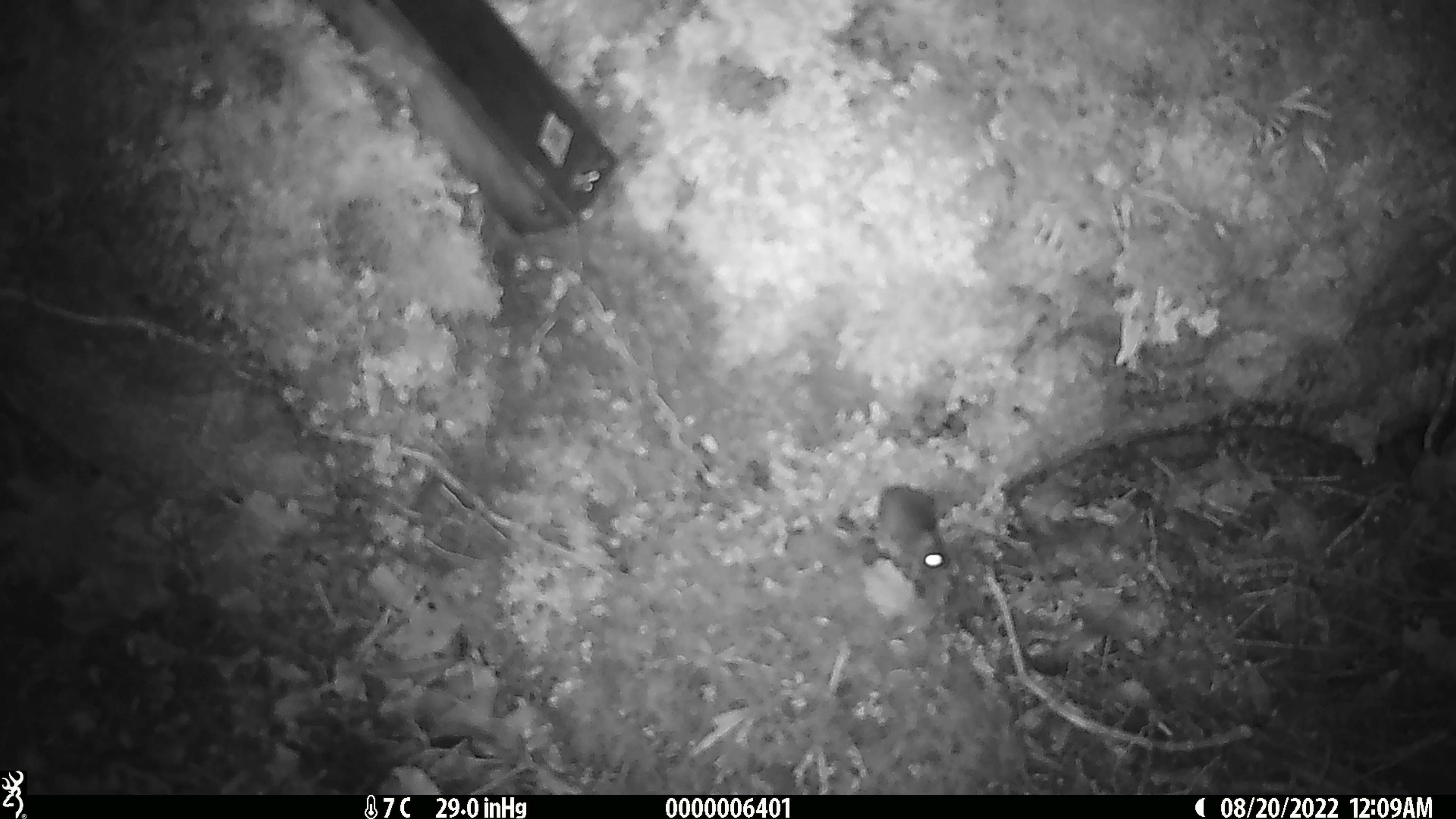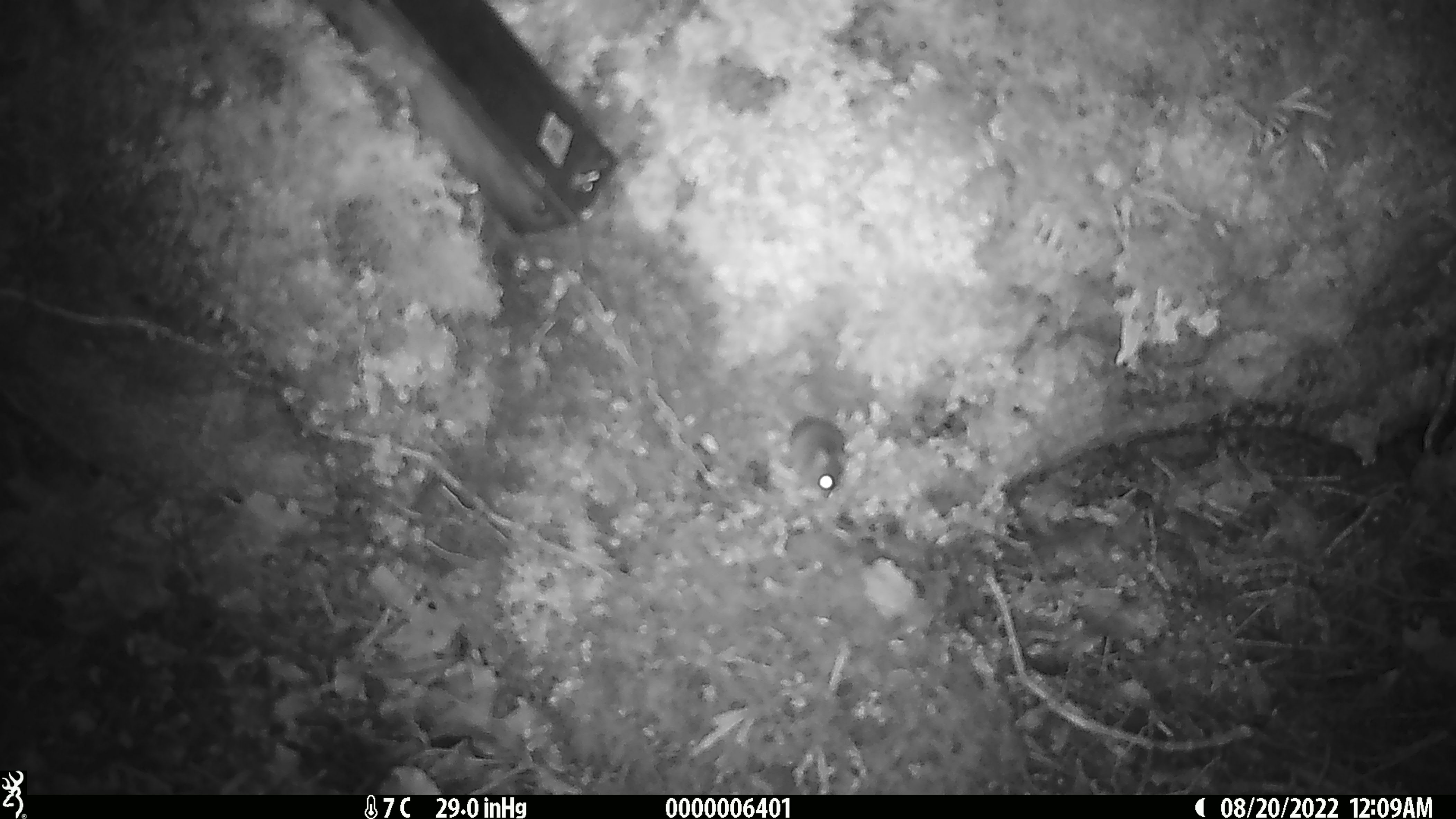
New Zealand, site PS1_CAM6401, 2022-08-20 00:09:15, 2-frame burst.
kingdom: Animalia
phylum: Chordata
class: Mammalia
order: Rodentia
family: Muridae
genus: Mus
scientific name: Mus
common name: mouse